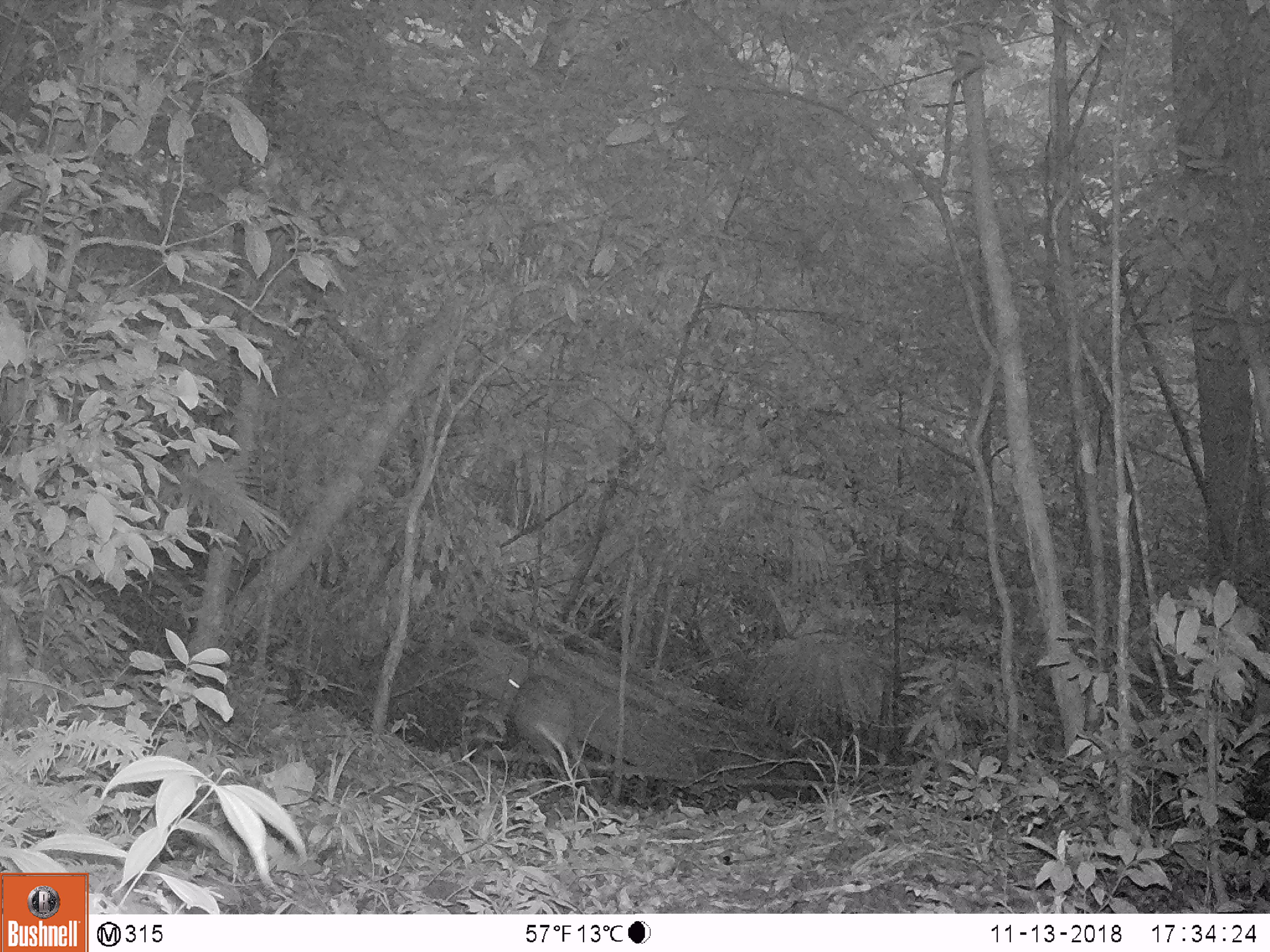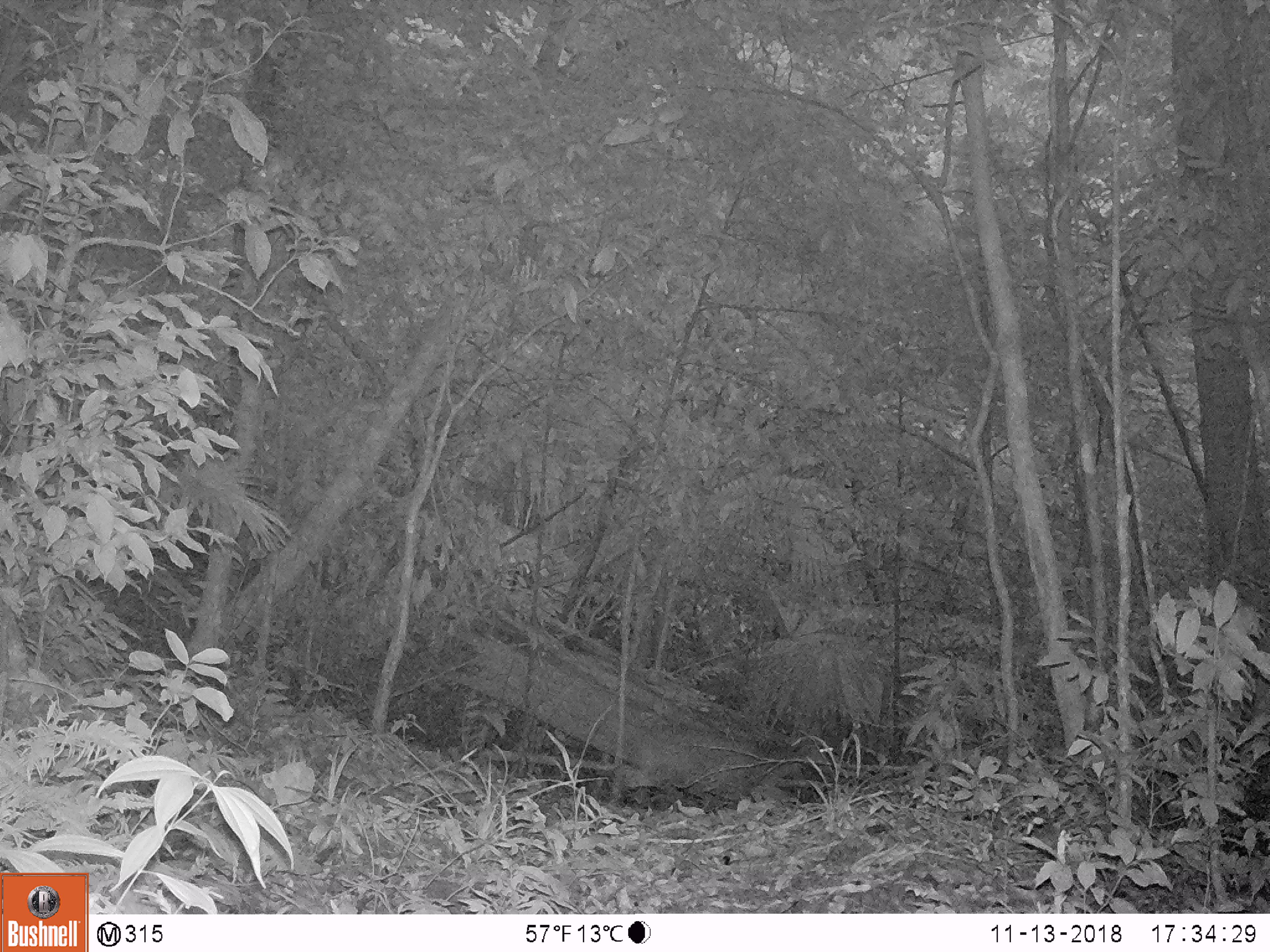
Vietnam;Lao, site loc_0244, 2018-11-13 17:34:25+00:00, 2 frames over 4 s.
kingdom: Animalia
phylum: Chordata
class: Mammalia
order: Artiodactyla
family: Cervidae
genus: Muntiacus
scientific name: Muntiacus vuquangensis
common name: large-antlered muntjac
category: large antlered muntjac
Large antlered muntjac (large-antlered muntjac) (Muntiacus vuquangensis). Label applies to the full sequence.